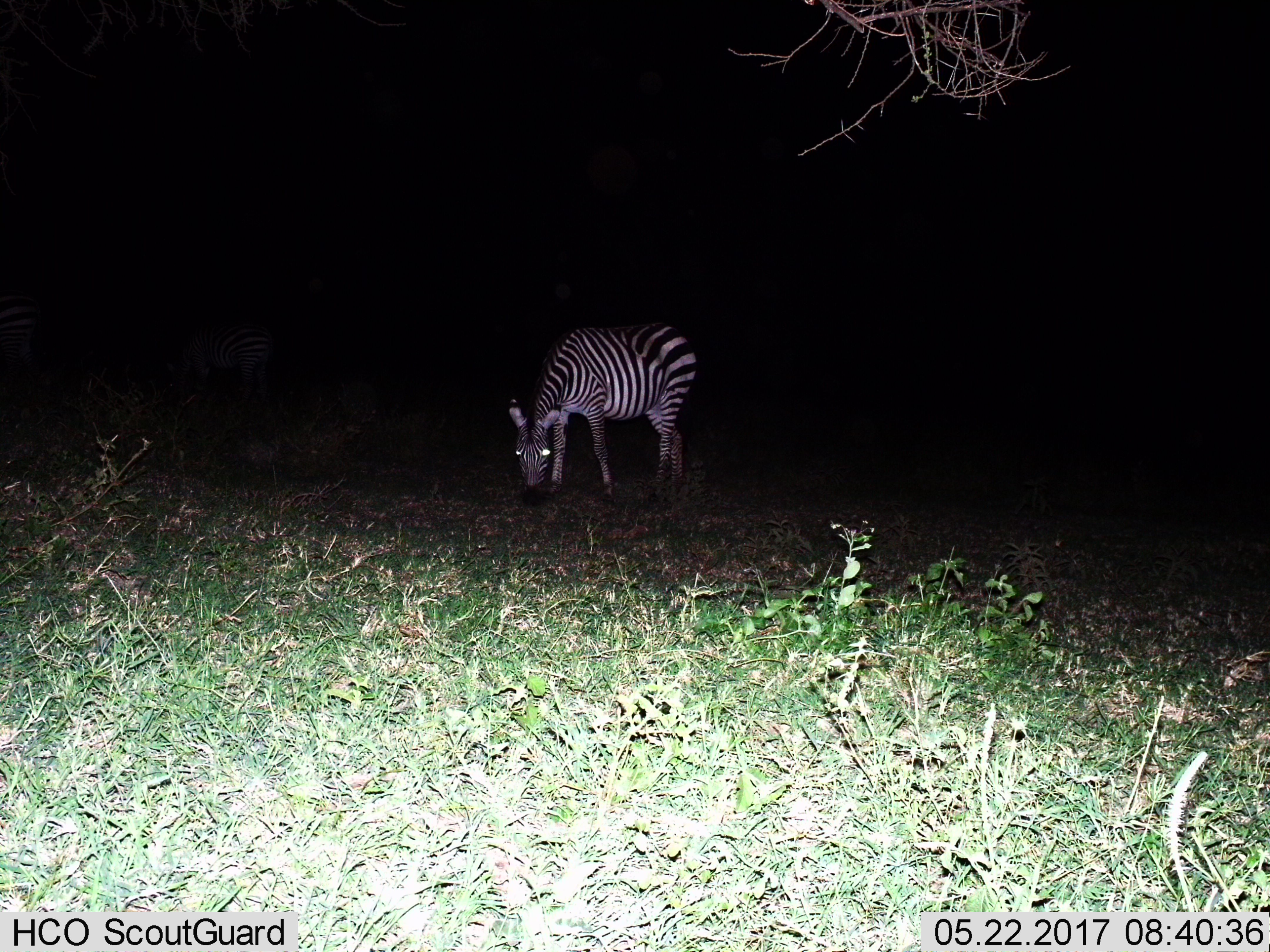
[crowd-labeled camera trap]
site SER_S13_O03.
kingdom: Animalia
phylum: Chordata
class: Mammalia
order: Perissodactyla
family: Equidae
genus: Equus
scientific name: Equus quagga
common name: plains zebra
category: zebraplains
Zebraplains (plains zebra) (Equus quagga), count 1. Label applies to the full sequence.